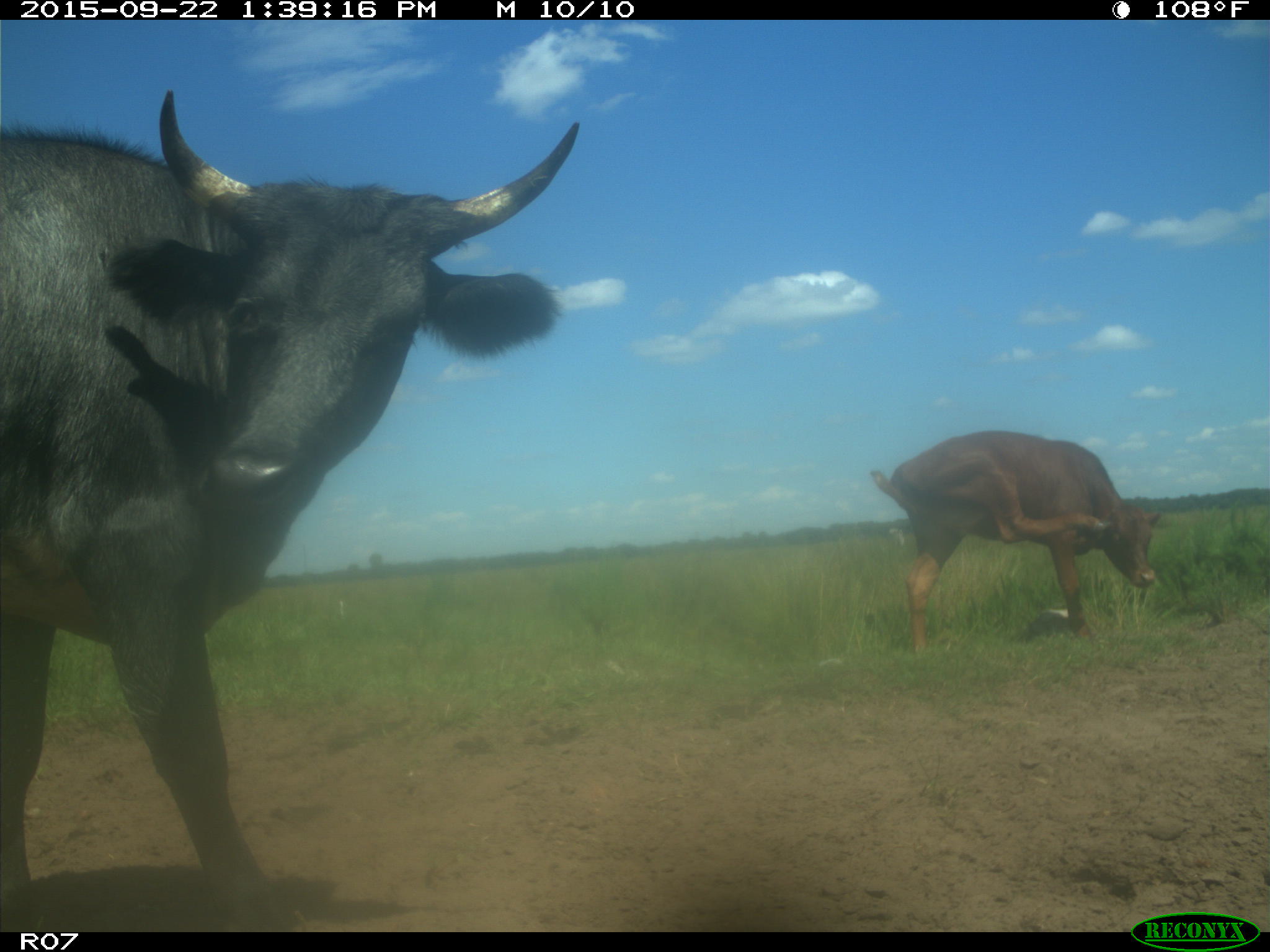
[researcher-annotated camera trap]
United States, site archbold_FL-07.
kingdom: Animalia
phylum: Chordata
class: Mammalia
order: Artiodactyla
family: Bovidae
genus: Bos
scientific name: Bos taurus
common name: domestic cow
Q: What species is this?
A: Bos taurus (domestic cow).